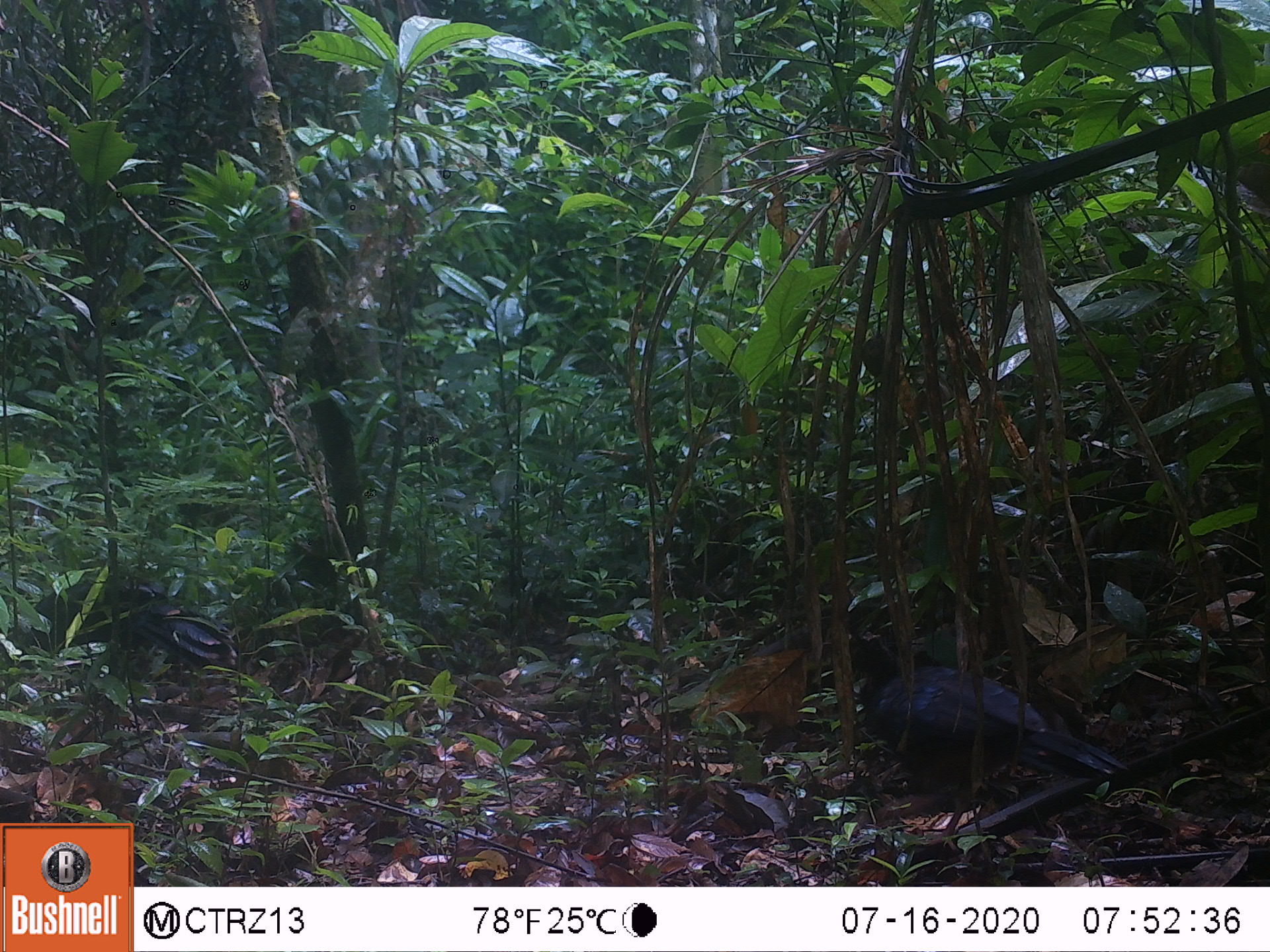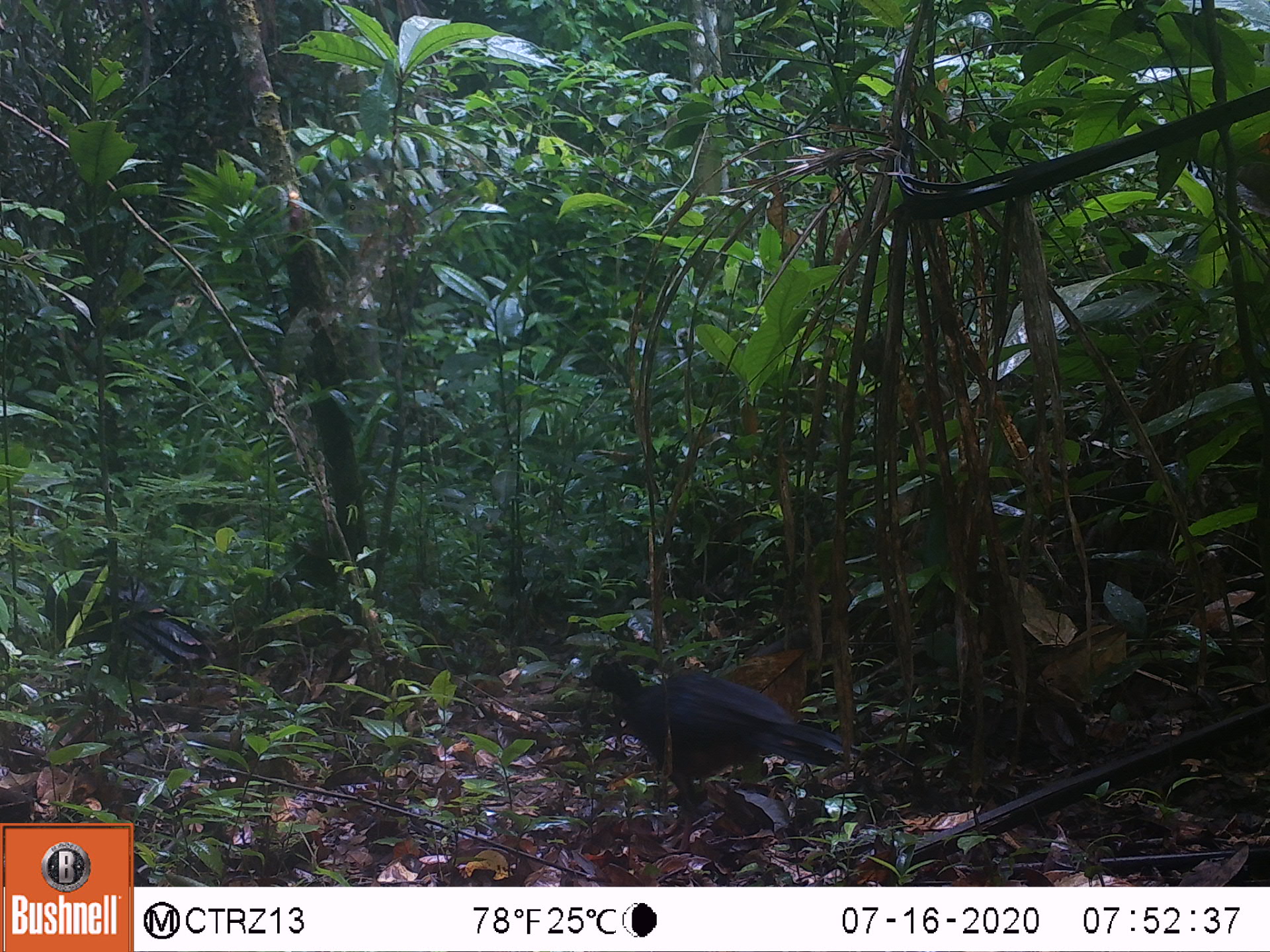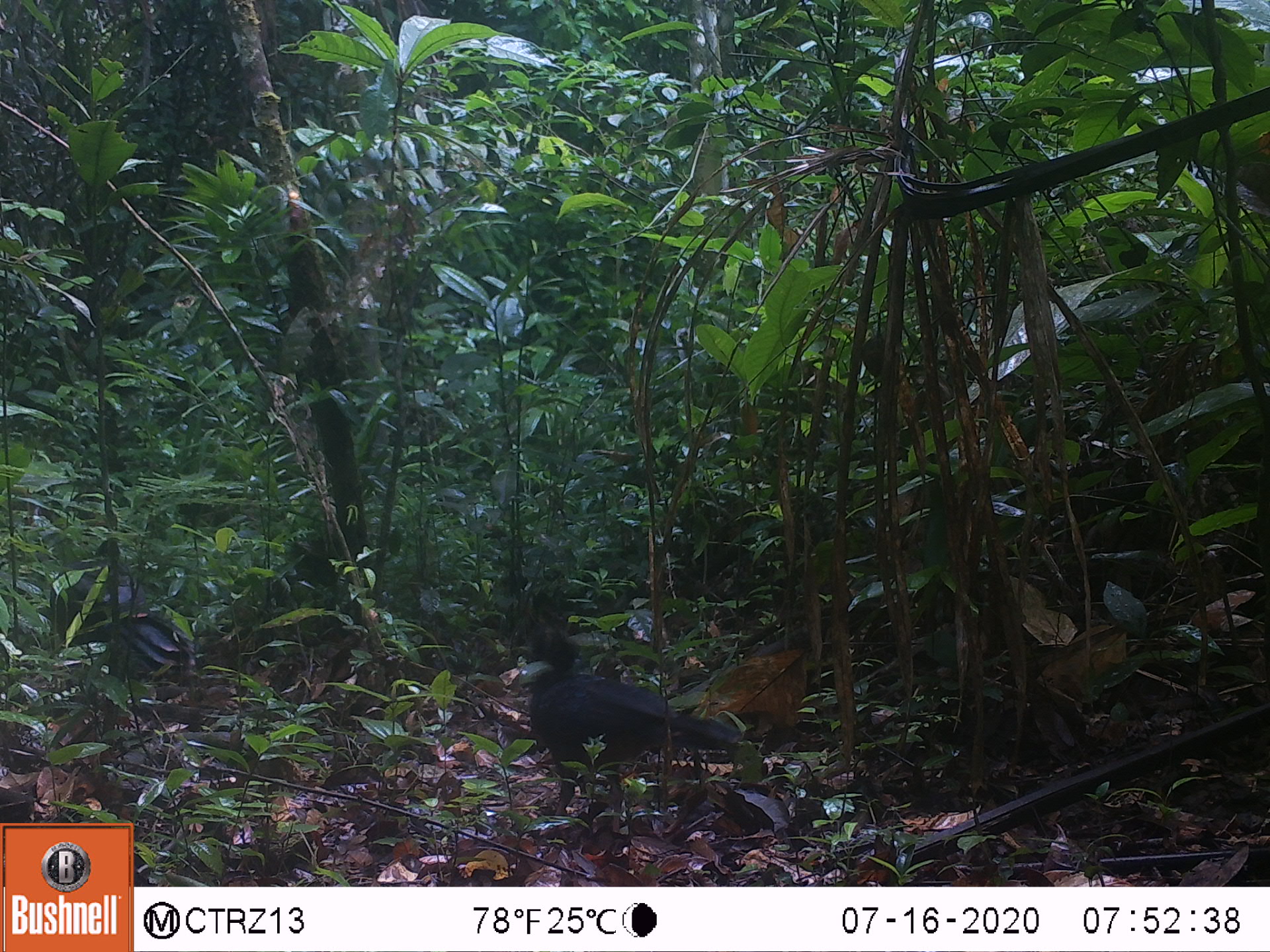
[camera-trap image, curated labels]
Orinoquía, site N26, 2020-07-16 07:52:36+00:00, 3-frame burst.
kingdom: Animalia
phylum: Chordata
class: Aves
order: Galliformes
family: Cracidae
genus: Mitu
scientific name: Mitu salvini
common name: salvin's currasow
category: salvins curassow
Salvins curassow (salvin's currasow) (Mitu salvini).